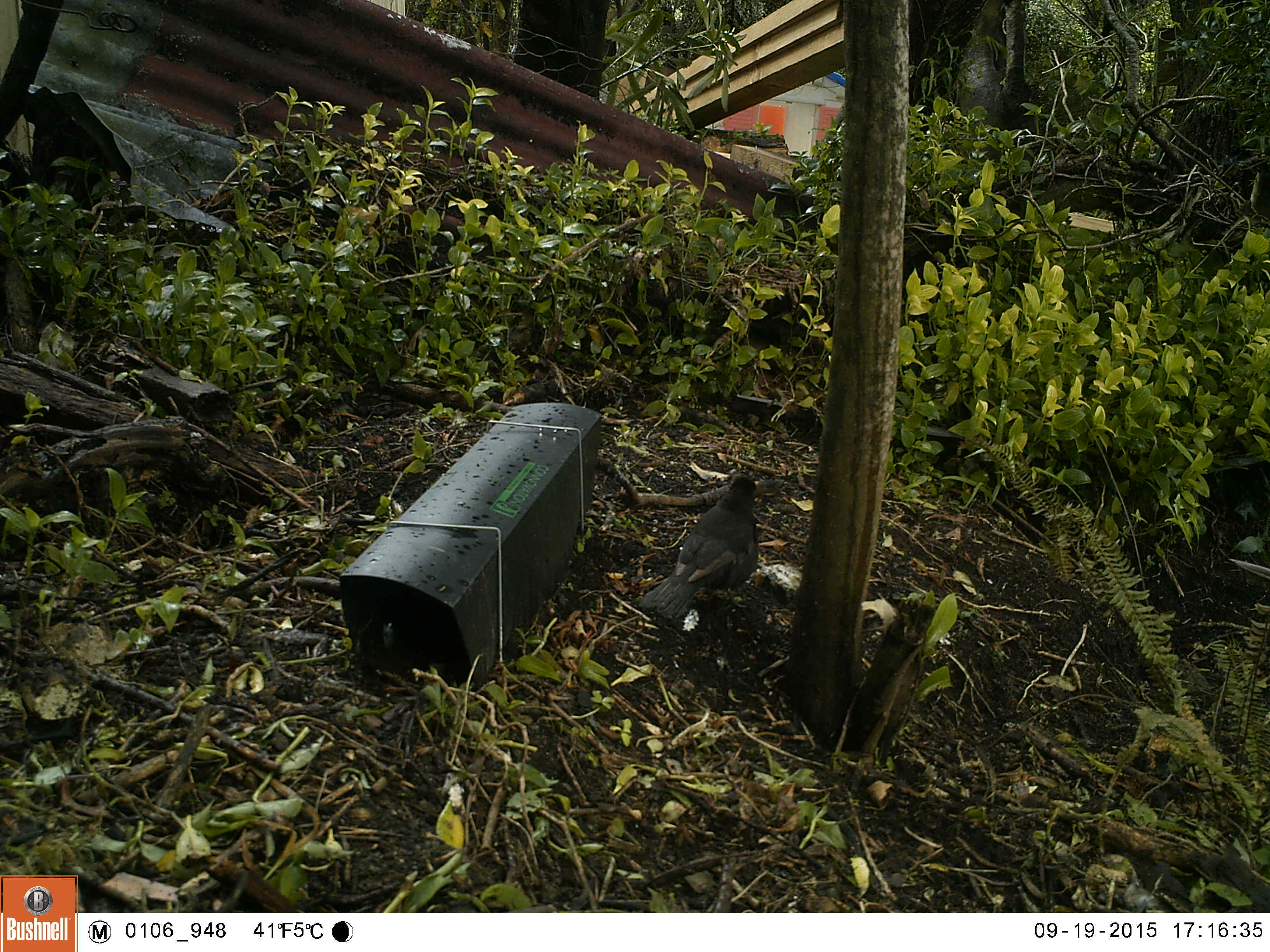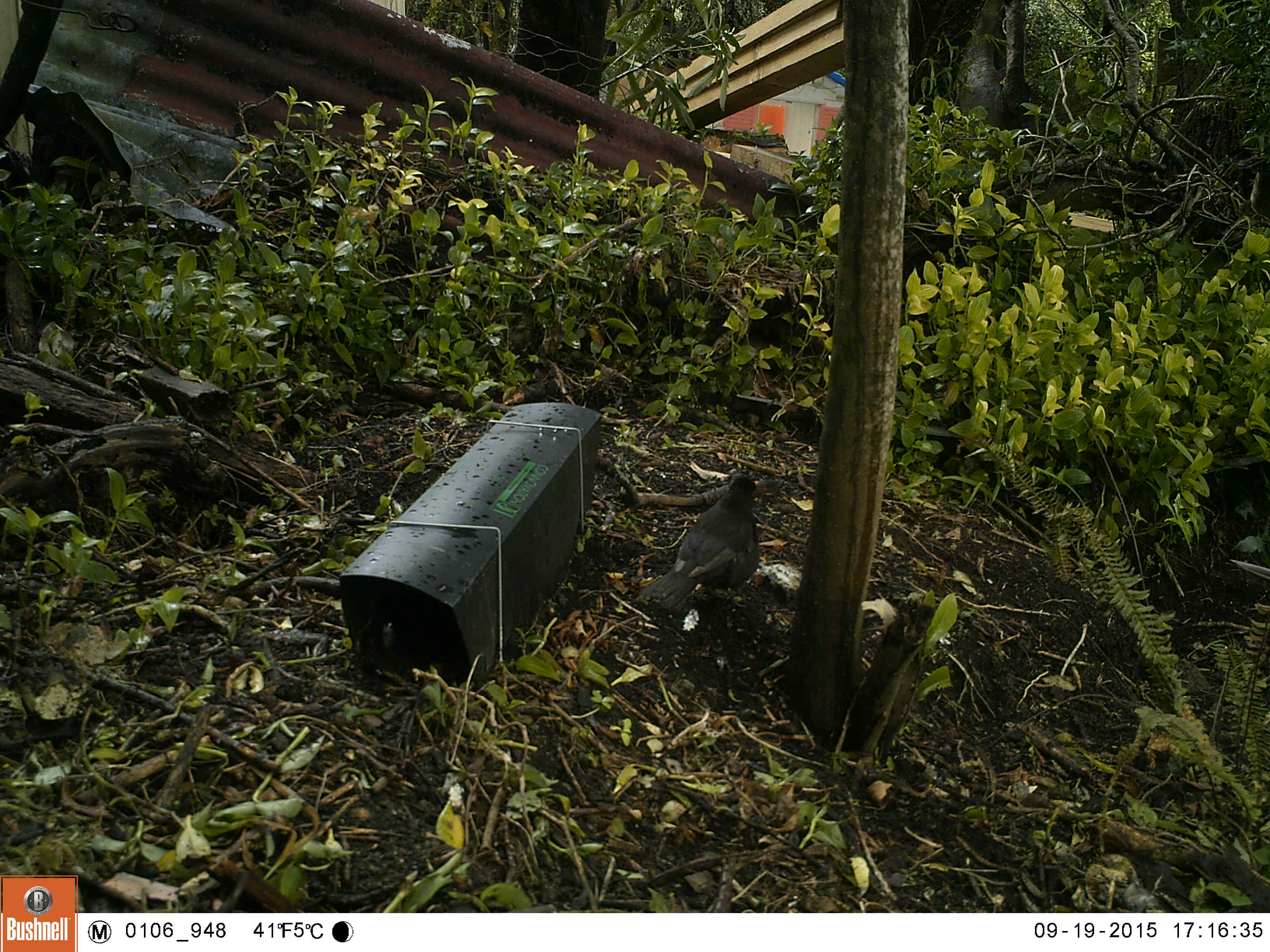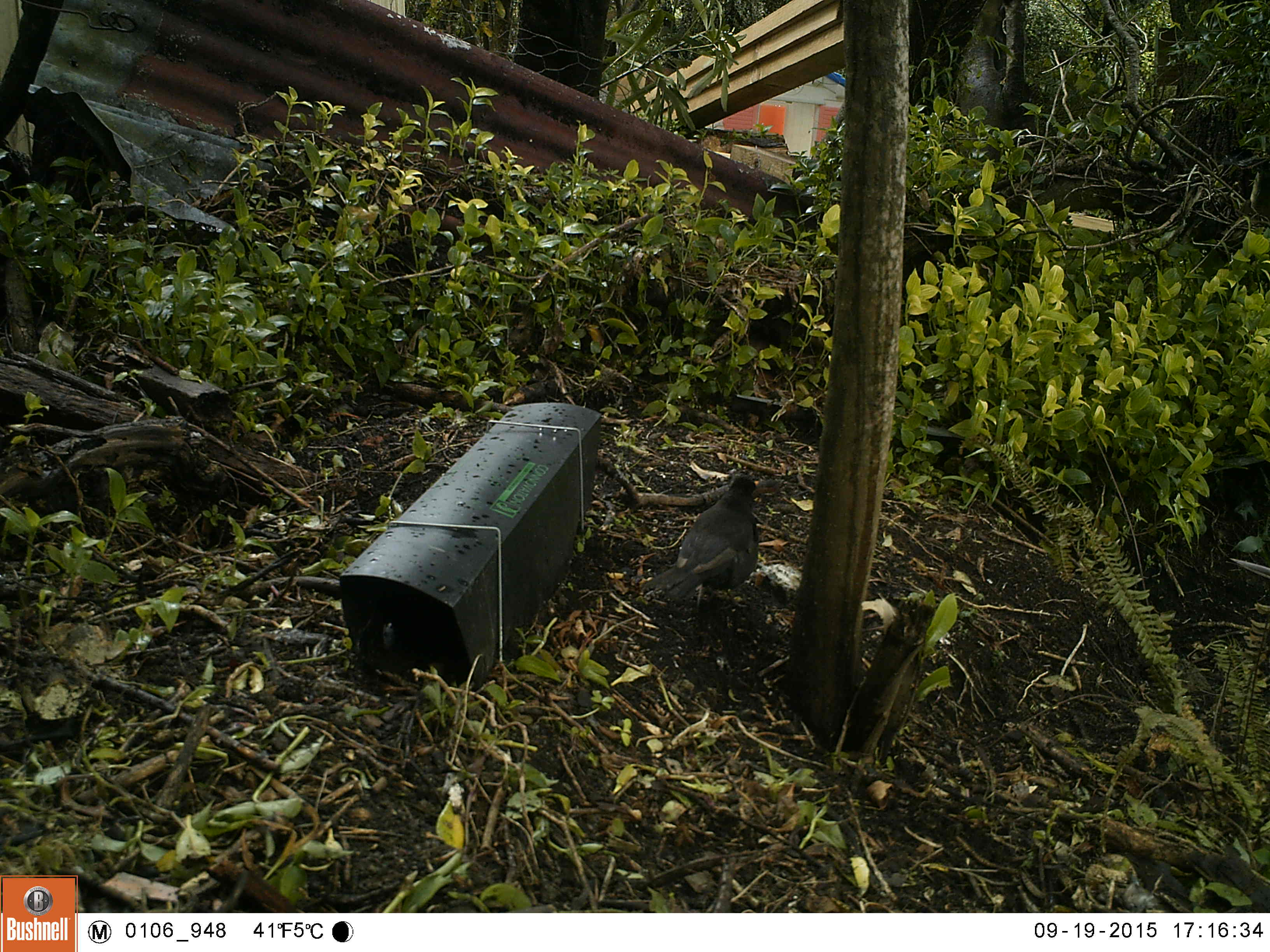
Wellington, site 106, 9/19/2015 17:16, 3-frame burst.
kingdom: Animalia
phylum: Chordata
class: Aves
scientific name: Aves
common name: bird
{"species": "bird (Aves)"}